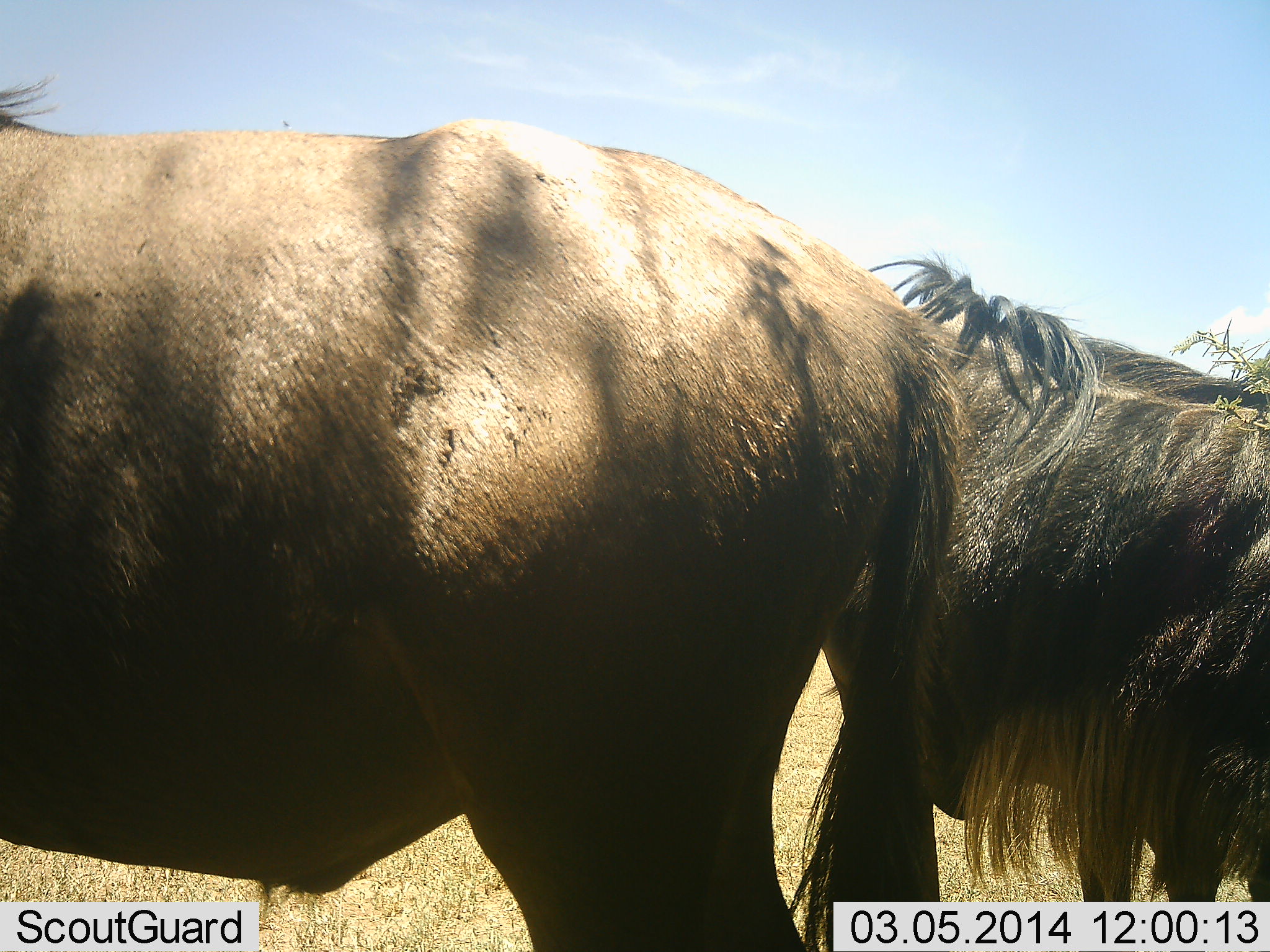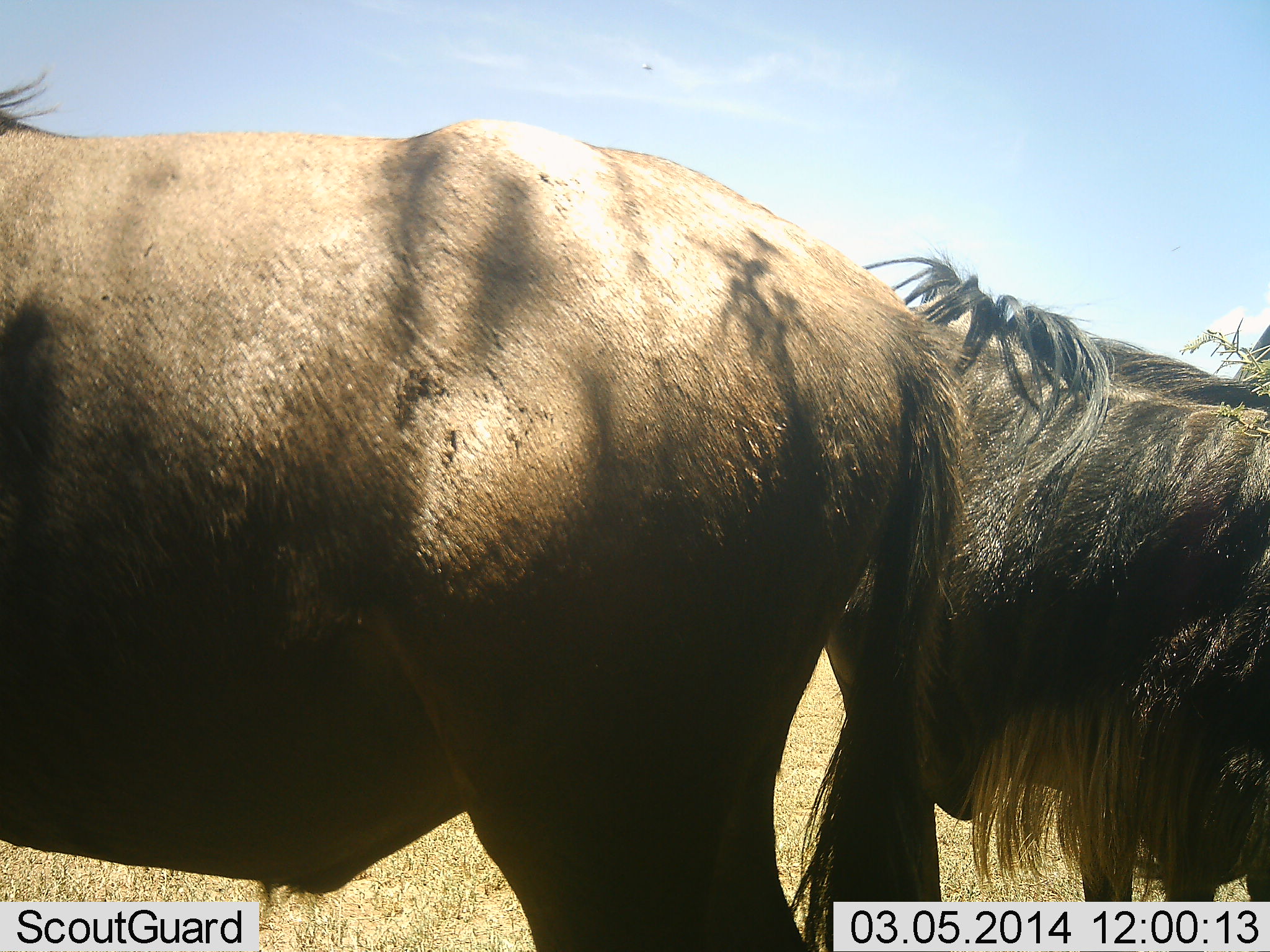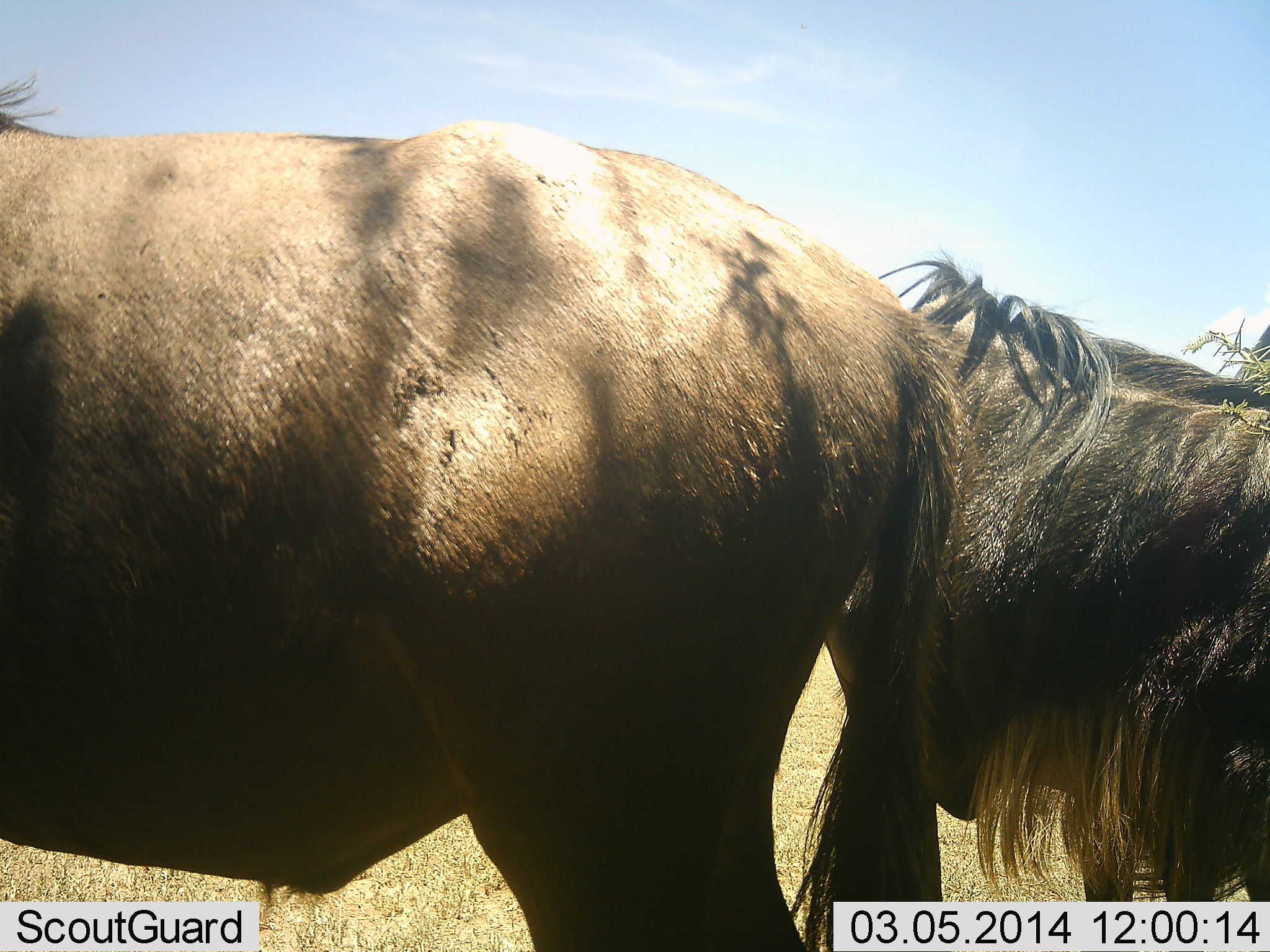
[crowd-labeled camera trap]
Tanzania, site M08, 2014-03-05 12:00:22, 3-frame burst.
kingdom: Animalia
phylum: Chordata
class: Mammalia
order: Artiodactyla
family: Bovidae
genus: Connochaetes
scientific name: Connochaetes taurinus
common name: blue wildebeest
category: wildebeest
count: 2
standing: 98%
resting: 0%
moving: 2%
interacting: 4%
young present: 0%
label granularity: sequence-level